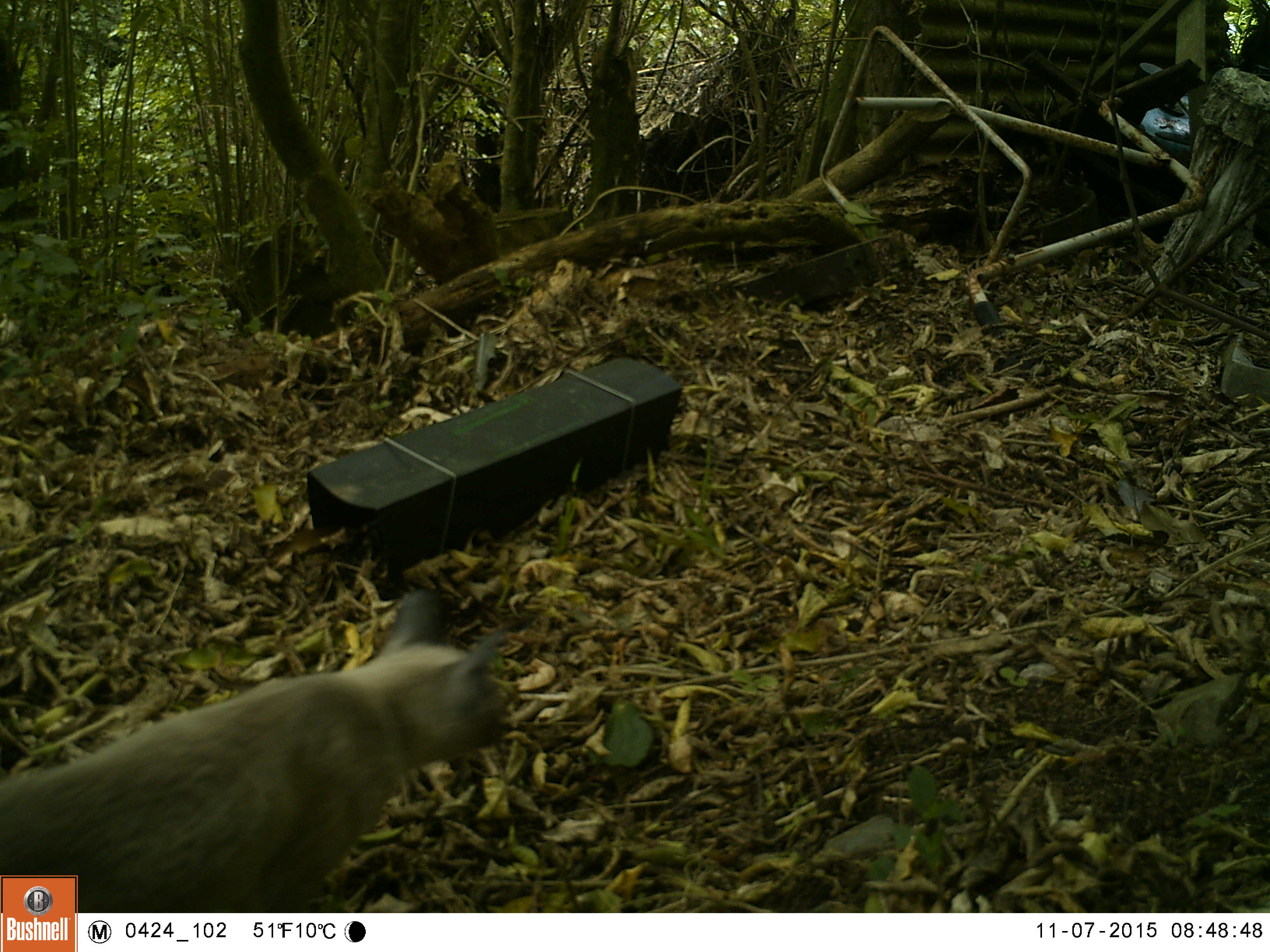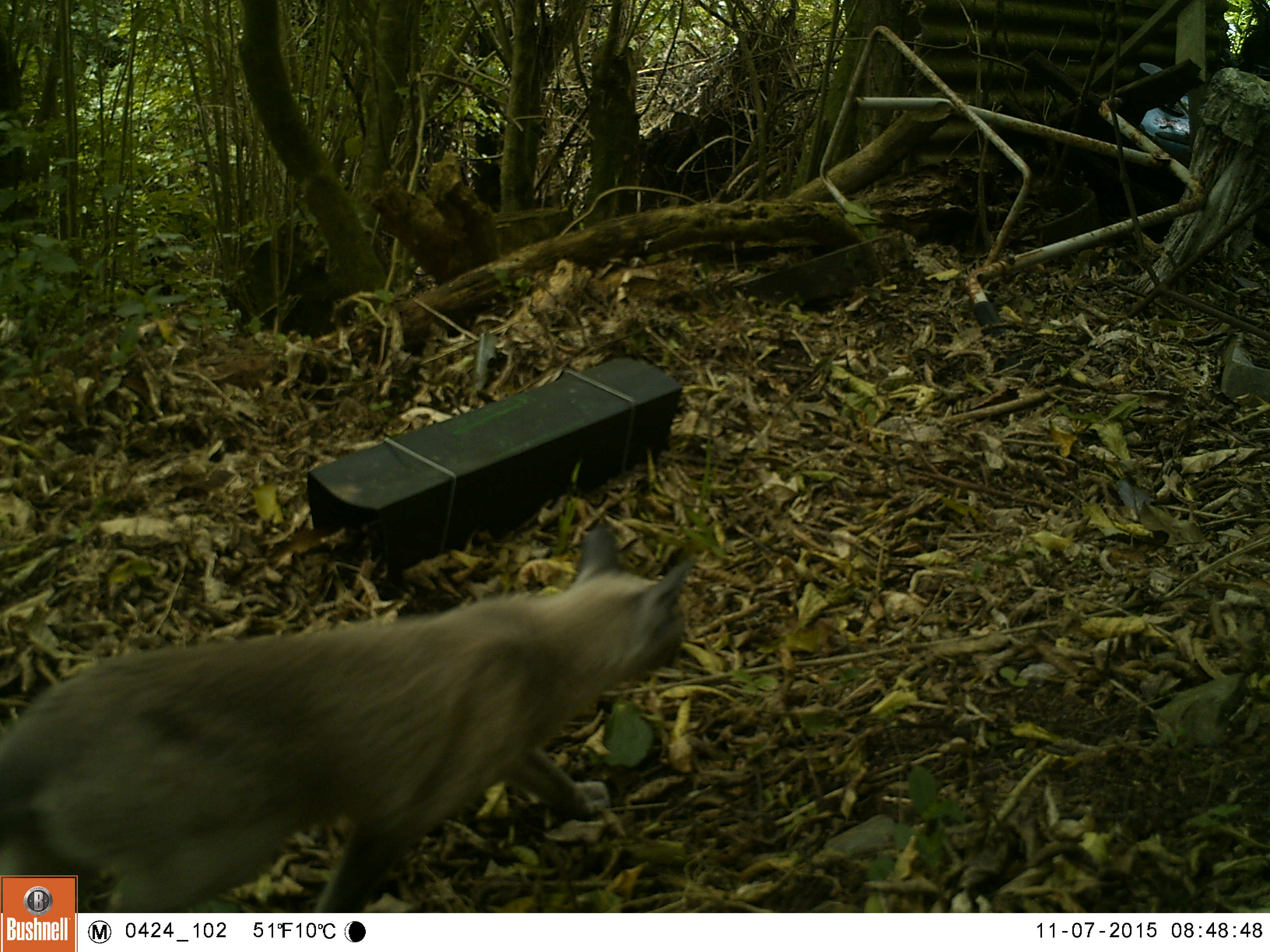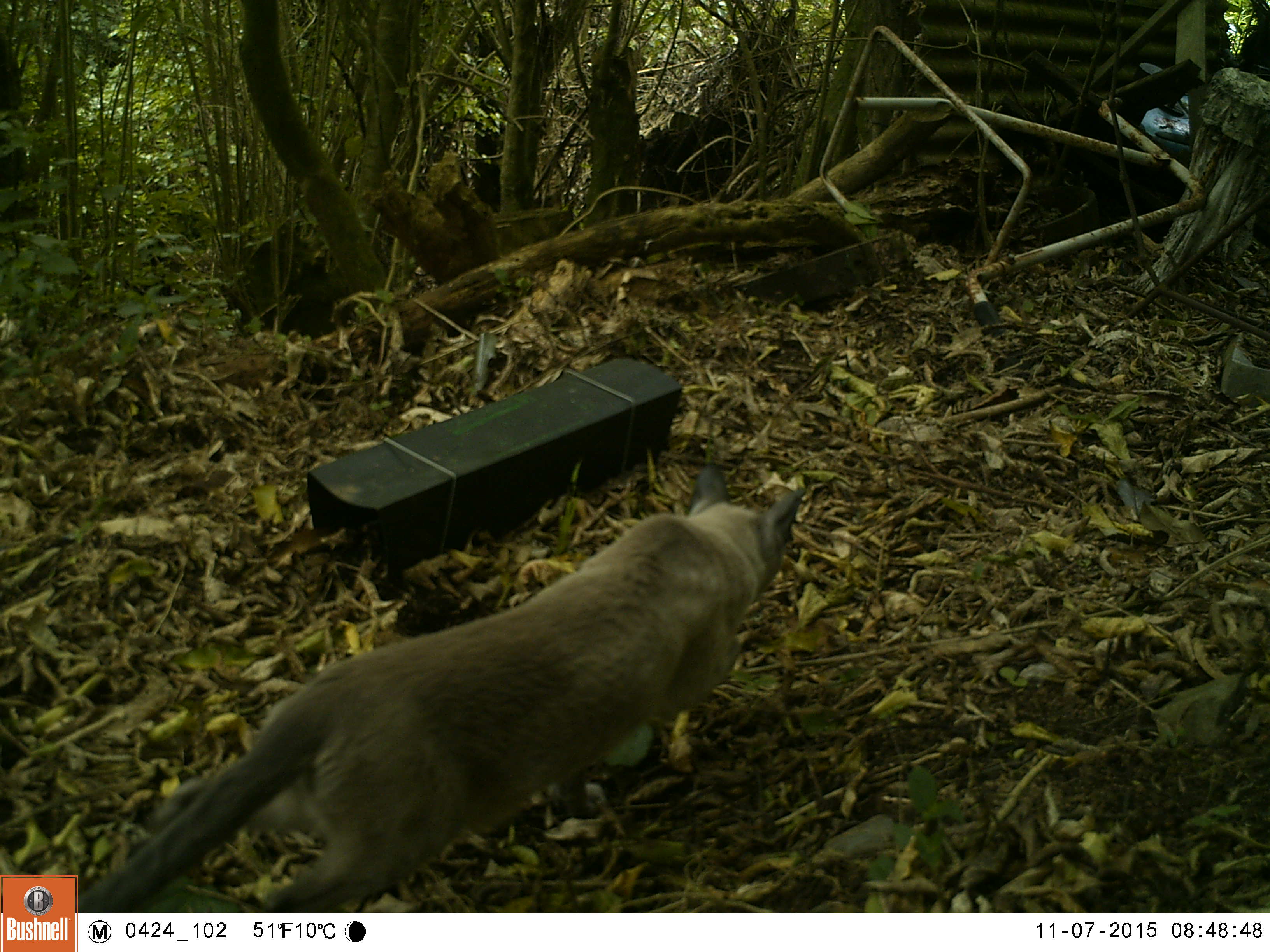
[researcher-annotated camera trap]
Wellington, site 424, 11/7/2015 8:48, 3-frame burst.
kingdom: Animalia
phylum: Chordata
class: Mammalia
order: Carnivora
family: Felidae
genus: Felis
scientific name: Felis catus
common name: cat